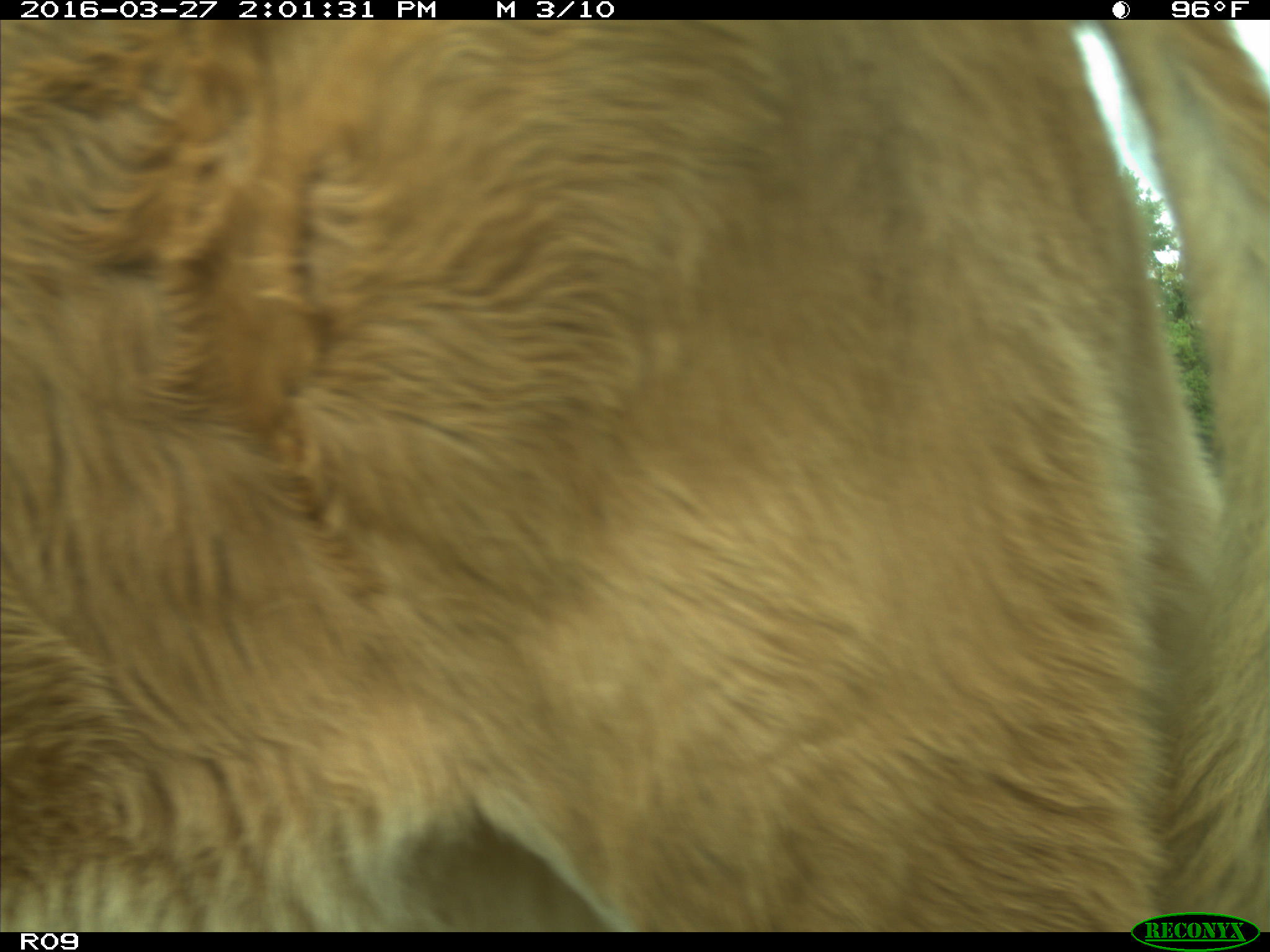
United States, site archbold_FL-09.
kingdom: Animalia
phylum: Chordata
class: Mammalia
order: Artiodactyla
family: Bovidae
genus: Bos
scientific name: Bos taurus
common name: domestic cow